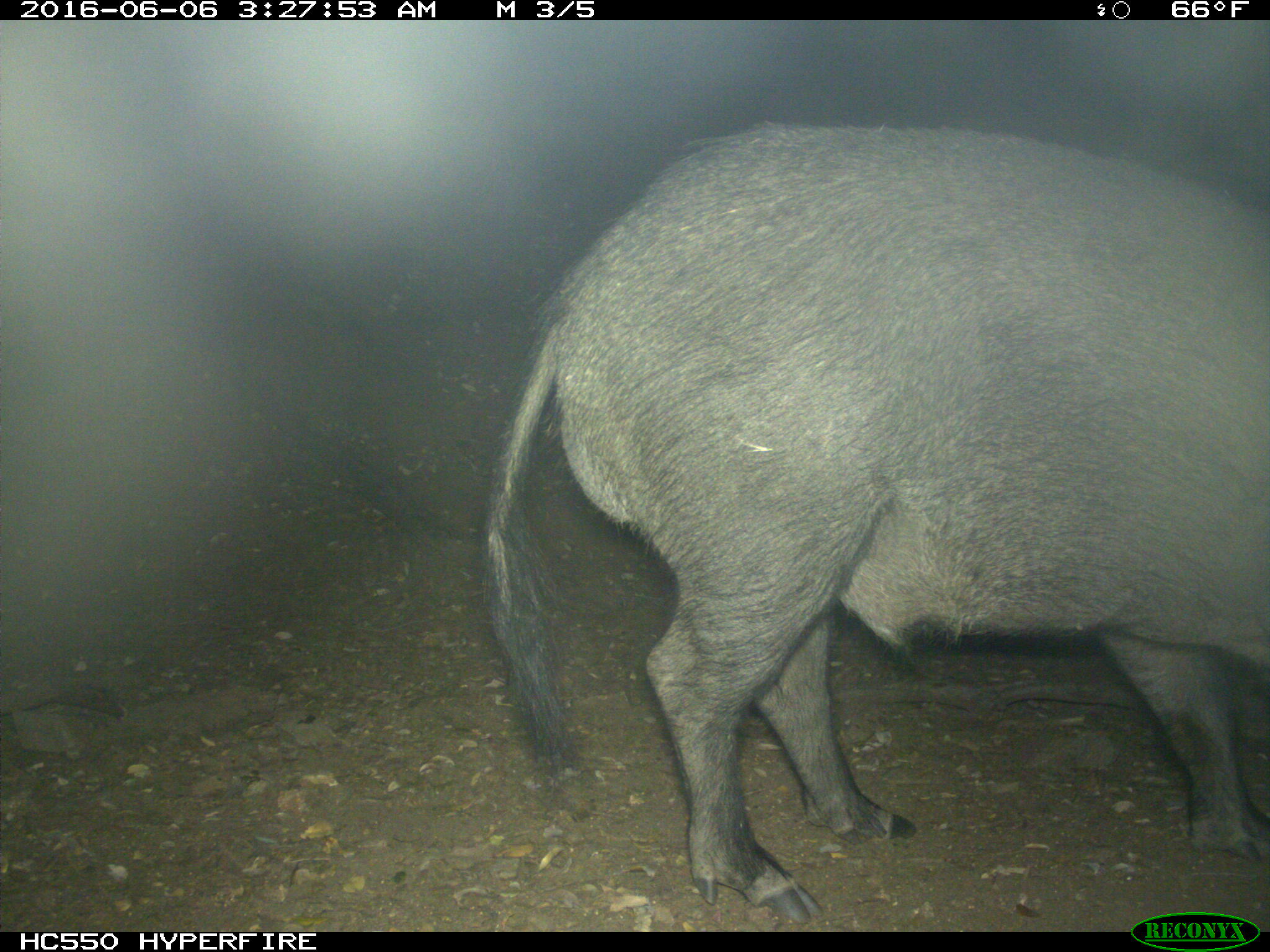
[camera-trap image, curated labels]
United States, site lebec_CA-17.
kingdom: Animalia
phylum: Chordata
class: Mammalia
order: Artiodactyla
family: Suidae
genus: Sus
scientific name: Sus scrofa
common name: wild boar